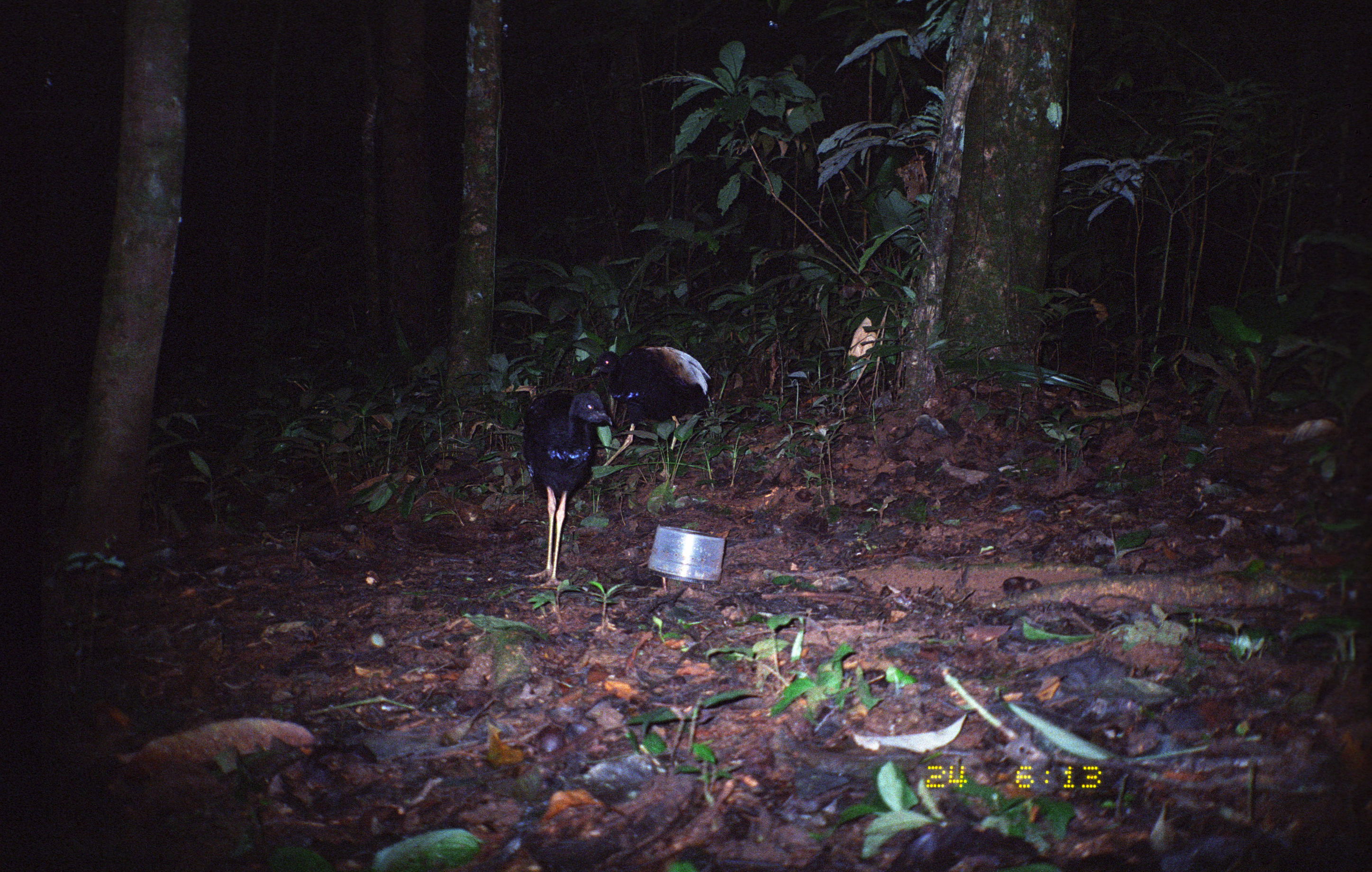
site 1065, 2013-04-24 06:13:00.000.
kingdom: Animalia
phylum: Chordata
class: Aves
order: Gruiformes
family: Psophiidae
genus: Psophia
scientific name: Psophia crepitans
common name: gray-winged trumpeter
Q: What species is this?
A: Psophia crepitans (gray-winged trumpeter).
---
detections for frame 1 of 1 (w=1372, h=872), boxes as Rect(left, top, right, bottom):
psophia crepitans: Rect(522, 390, 612, 586); Rect(590, 344, 713, 467)